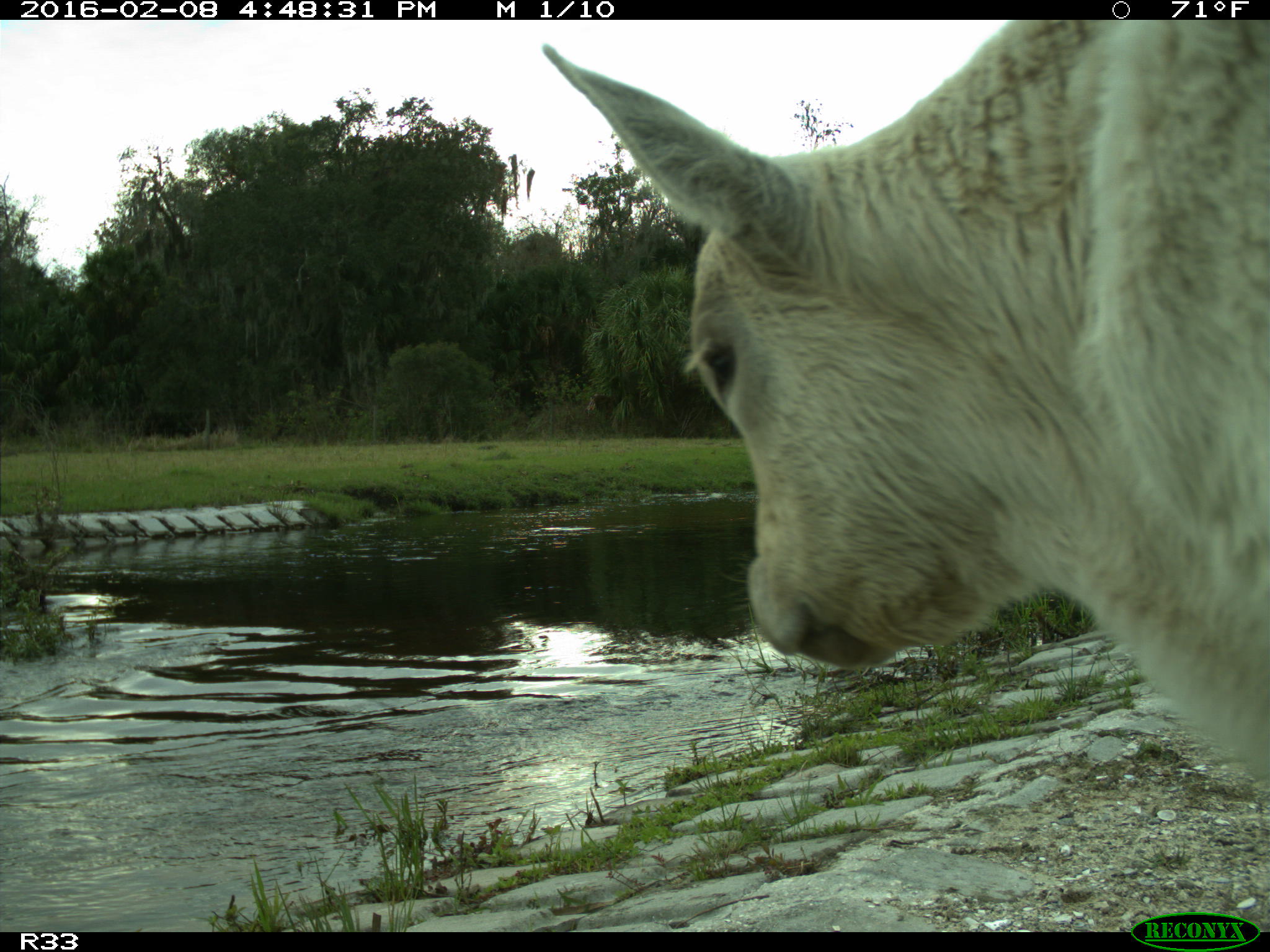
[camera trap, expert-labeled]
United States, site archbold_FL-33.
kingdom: Animalia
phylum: Chordata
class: Mammalia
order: Artiodactyla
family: Bovidae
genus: Bos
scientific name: Bos taurus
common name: domestic cow